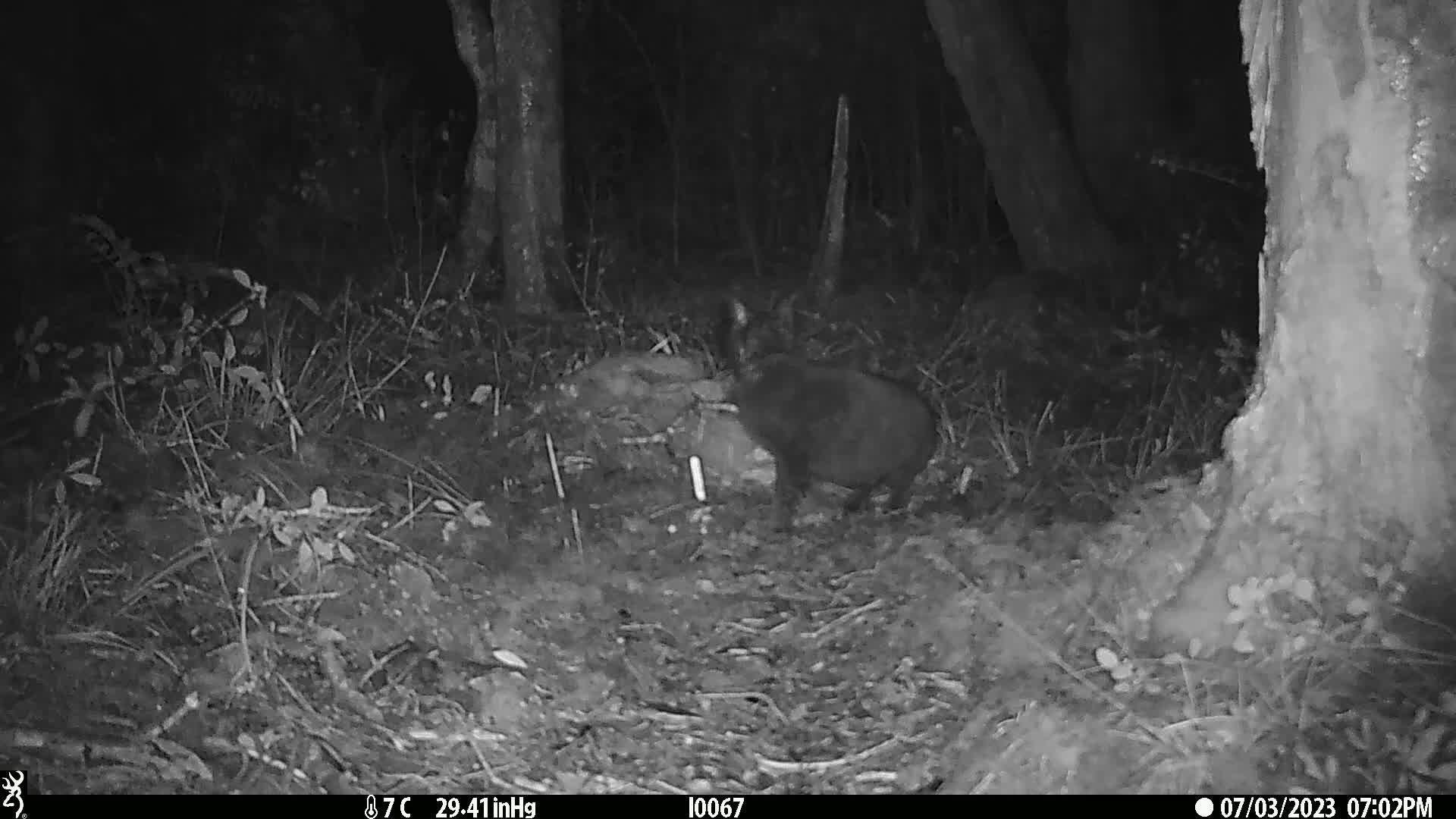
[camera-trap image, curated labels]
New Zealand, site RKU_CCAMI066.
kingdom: Animalia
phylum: Chordata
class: Mammalia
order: Carnivora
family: Felidae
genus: Felis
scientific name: Felis catus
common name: domestic cat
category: cat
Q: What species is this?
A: Cat (domestic cat) (Felis catus).